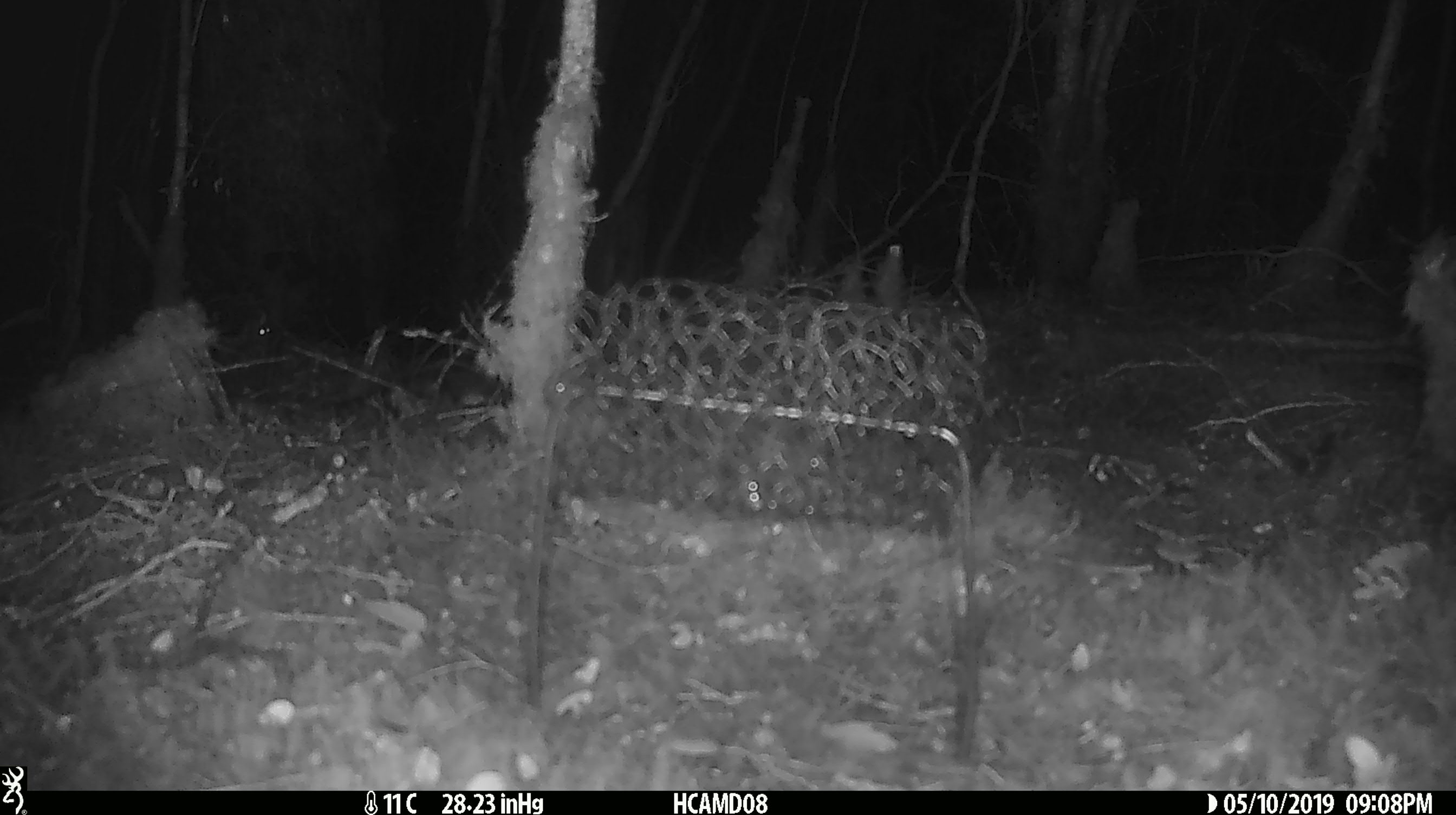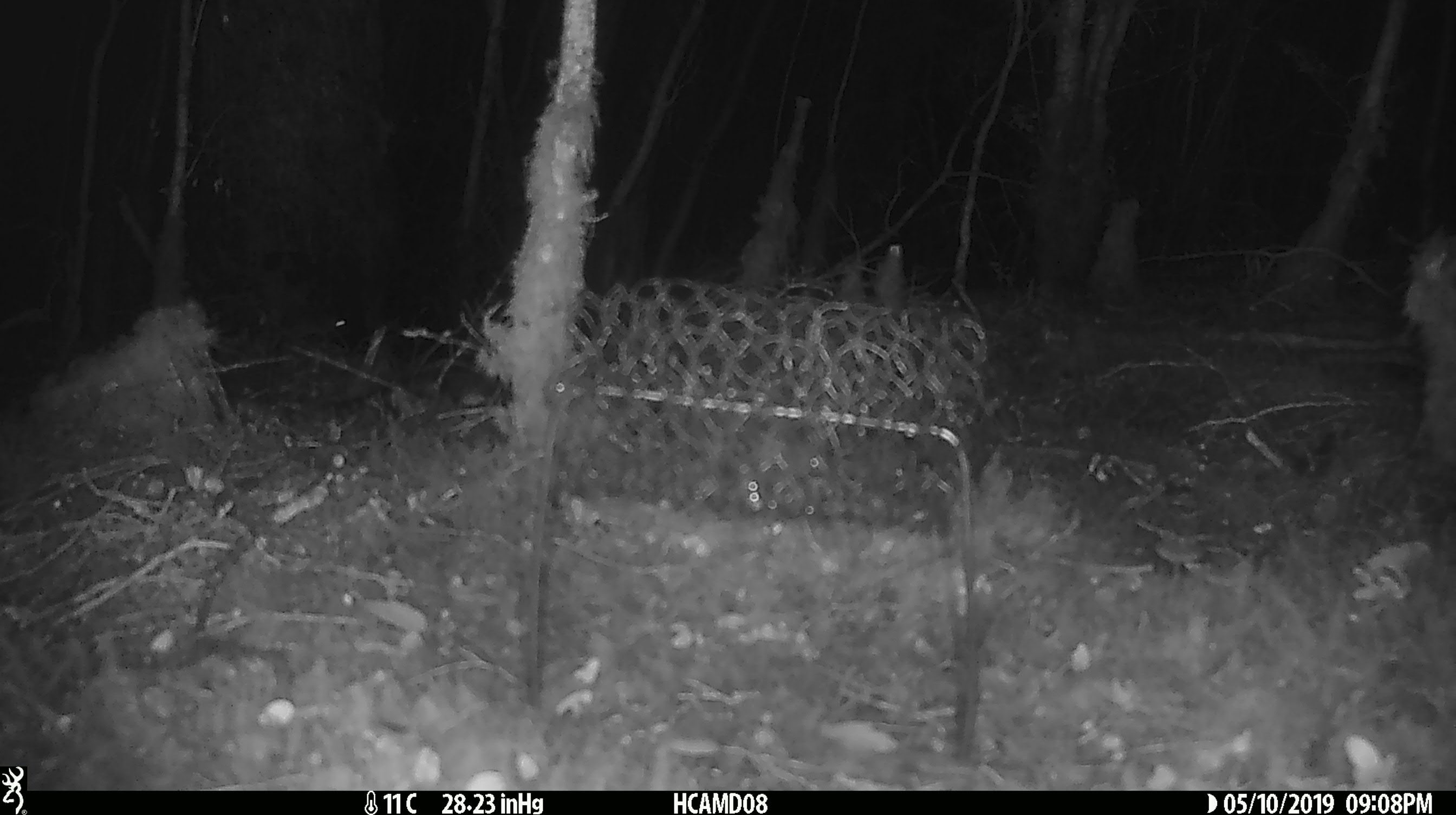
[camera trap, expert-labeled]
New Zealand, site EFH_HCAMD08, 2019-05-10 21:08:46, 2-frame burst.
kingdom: Animalia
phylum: Chordata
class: Mammalia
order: Rodentia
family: Muridae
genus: Mus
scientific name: Mus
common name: mouse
Mouse (Mus).